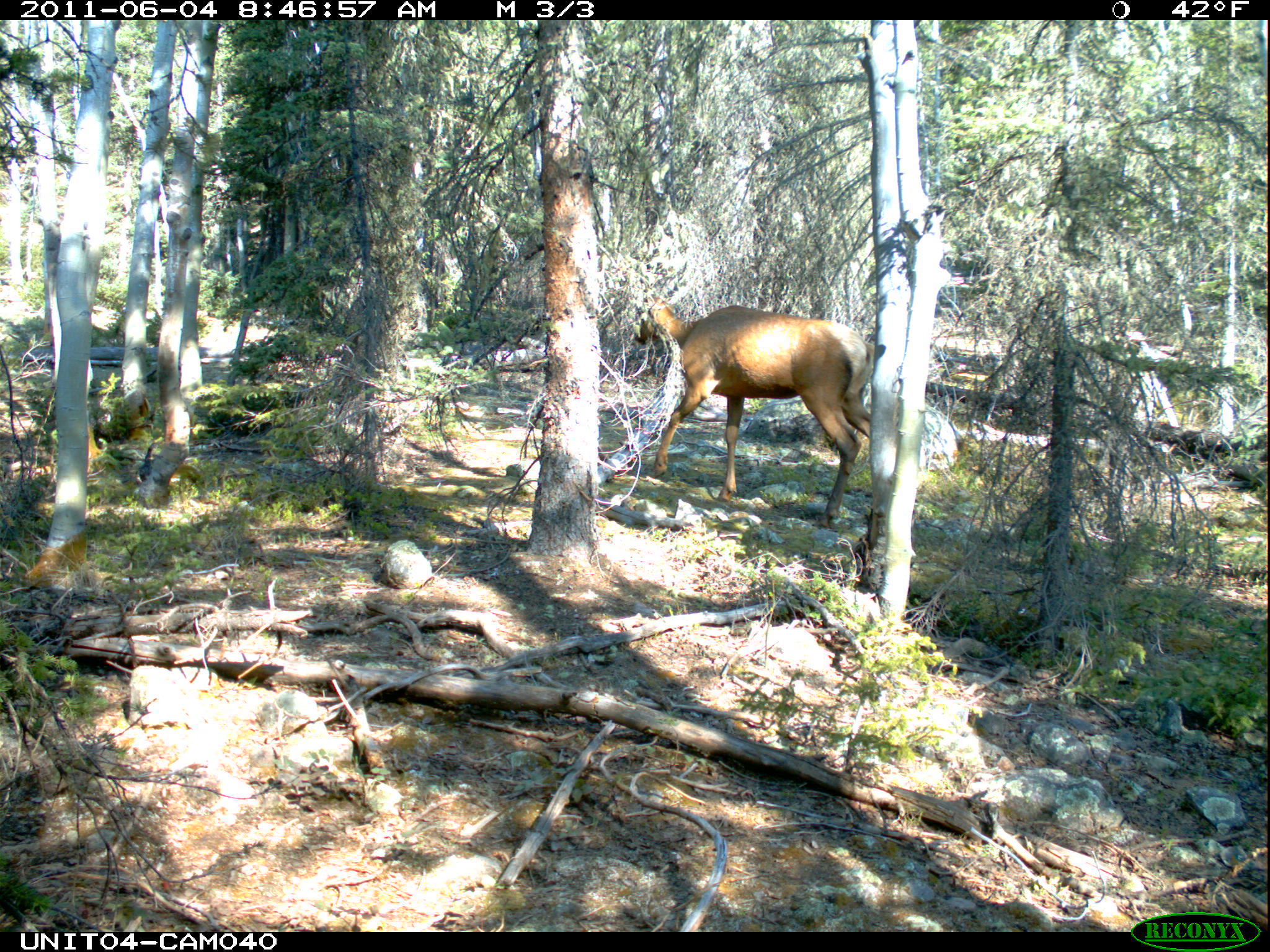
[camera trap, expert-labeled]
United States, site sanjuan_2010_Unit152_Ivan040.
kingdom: Animalia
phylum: Chordata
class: Mammalia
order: Artiodactyla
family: Cervidae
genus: Cervus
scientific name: Cervus elaphus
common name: red deer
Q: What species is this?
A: Cervus elaphus (red deer).